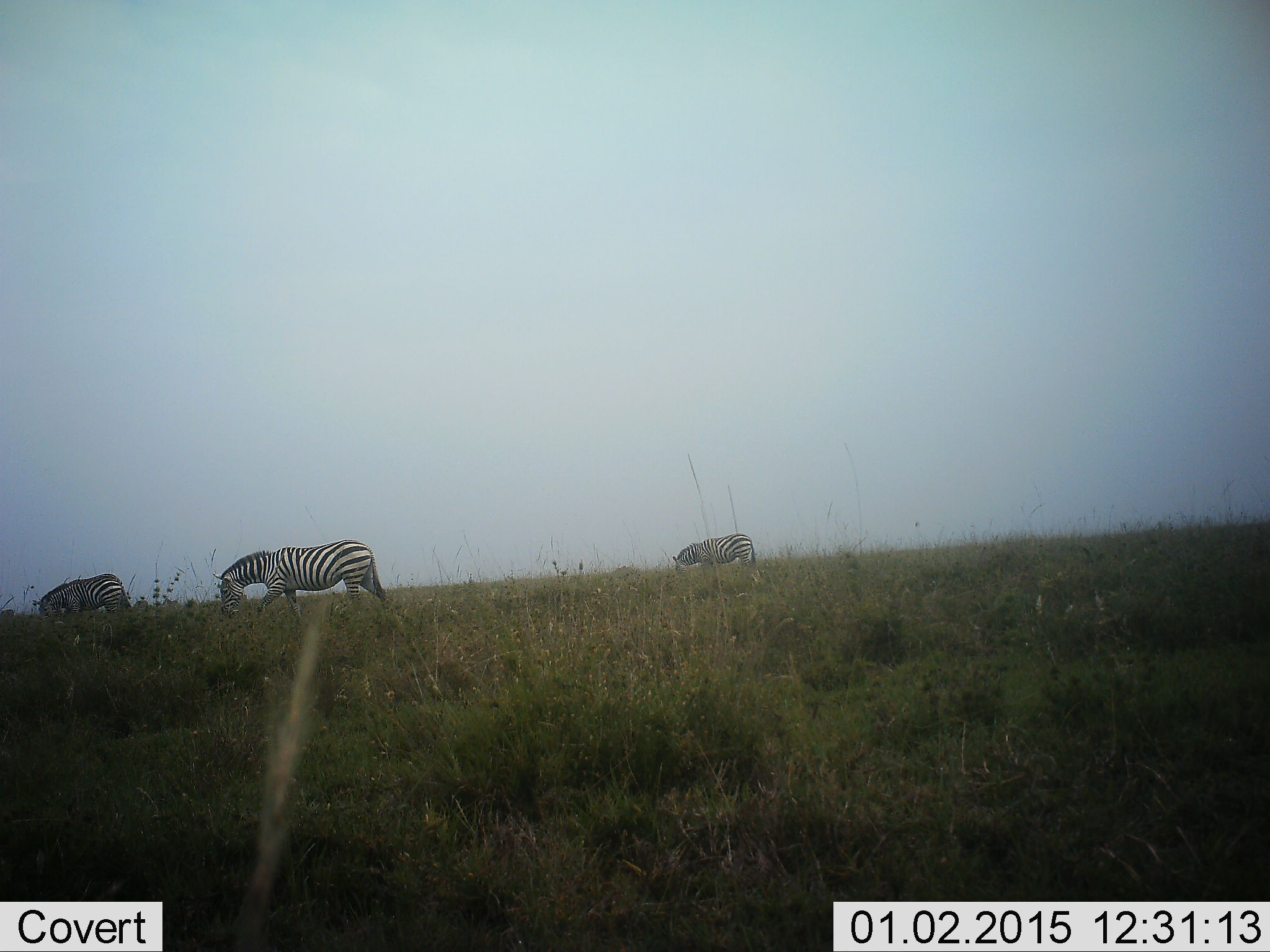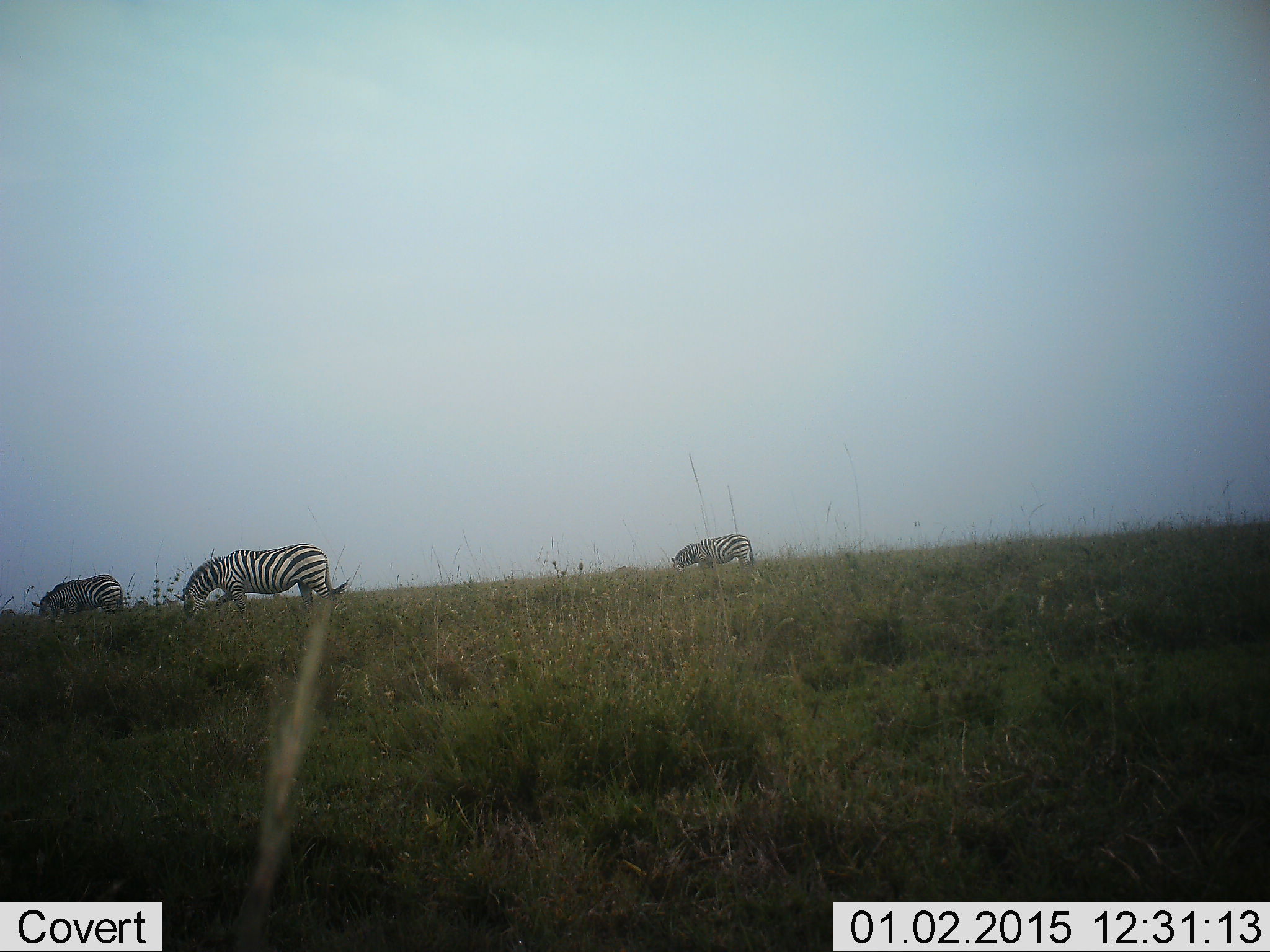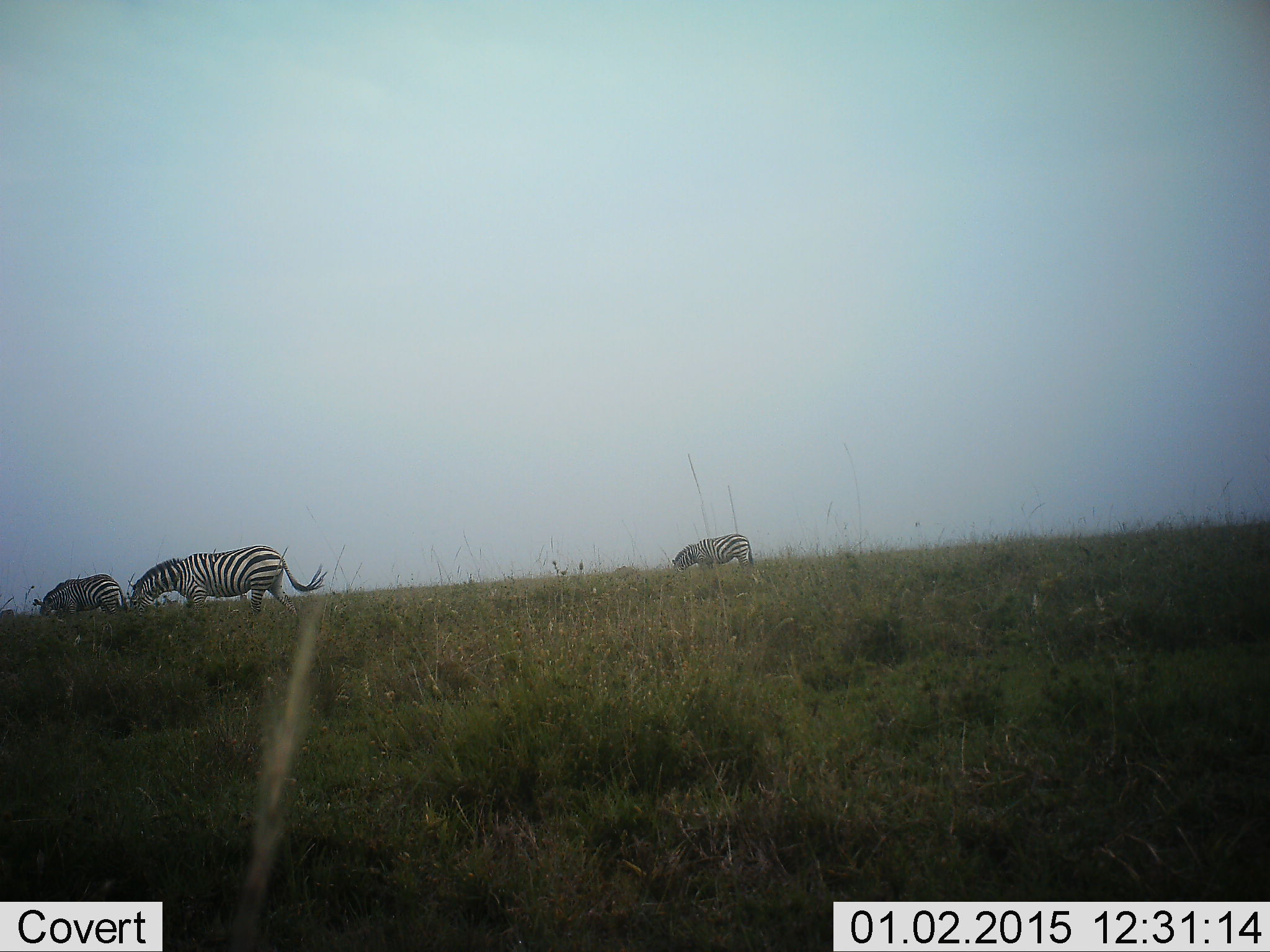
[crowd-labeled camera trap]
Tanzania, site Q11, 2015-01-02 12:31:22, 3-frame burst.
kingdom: Animalia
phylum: Chordata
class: Mammalia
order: Perissodactyla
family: Equidae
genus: Equus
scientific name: Equus quagga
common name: plains zebra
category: zebra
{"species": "zebra (plains zebra) (Equus quagga)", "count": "3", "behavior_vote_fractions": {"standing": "0%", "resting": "9%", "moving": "64%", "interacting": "0%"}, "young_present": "0%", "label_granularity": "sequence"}